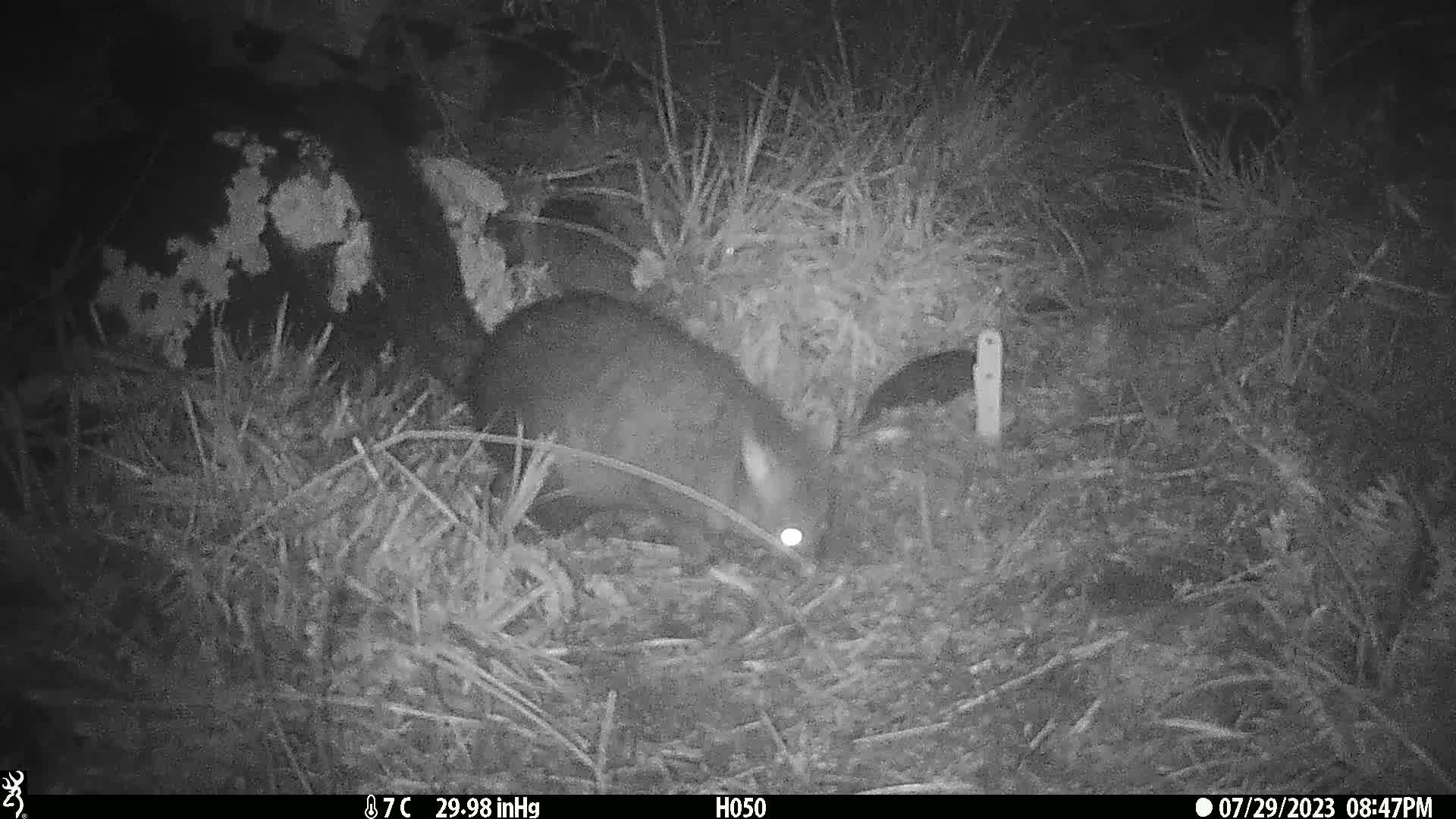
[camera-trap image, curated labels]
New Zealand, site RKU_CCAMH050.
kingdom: Animalia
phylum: Chordata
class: Mammalia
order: Diprotodontia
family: Phalangeridae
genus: Trichosurus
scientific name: Trichosurus vulpecula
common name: common brushtail possum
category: possum